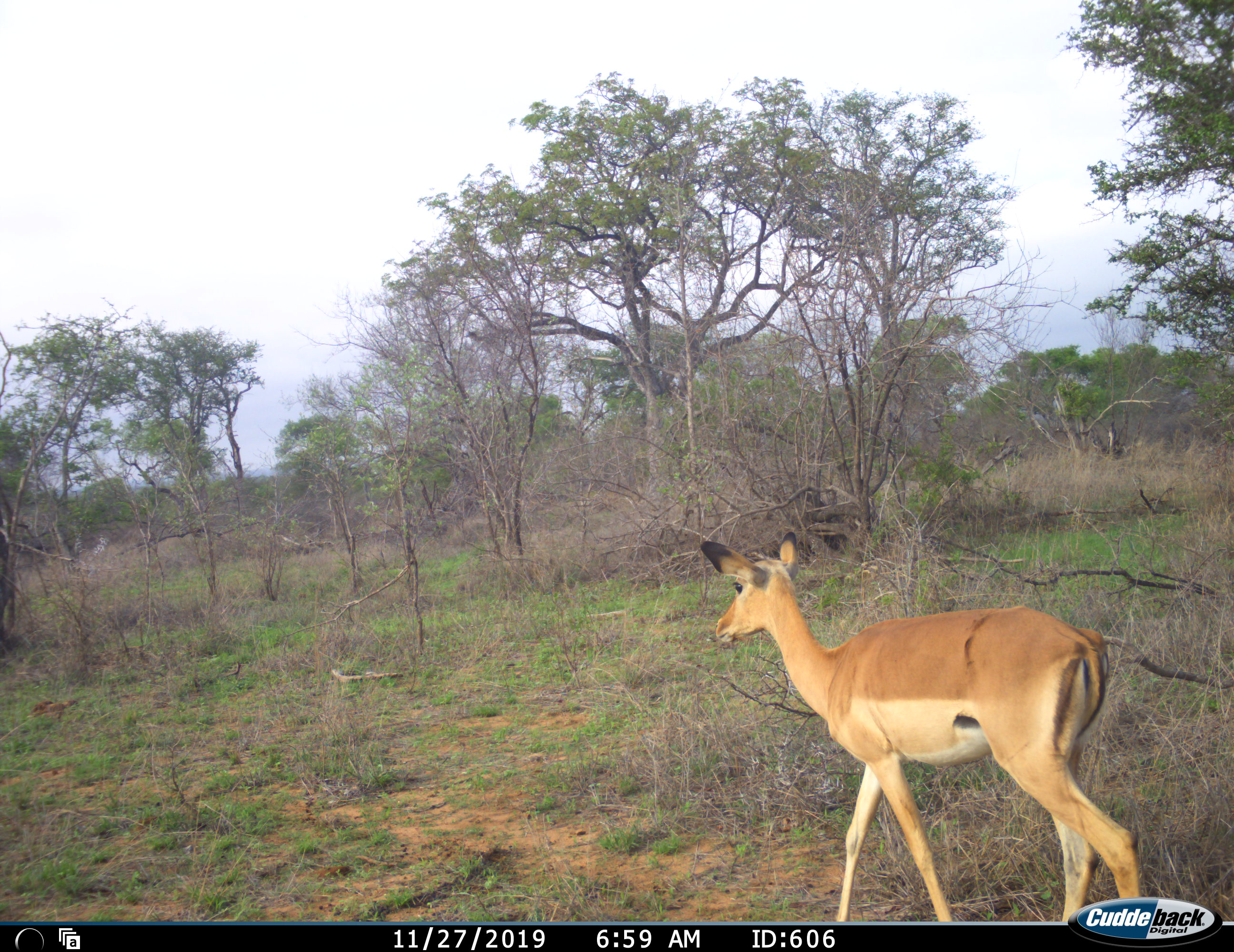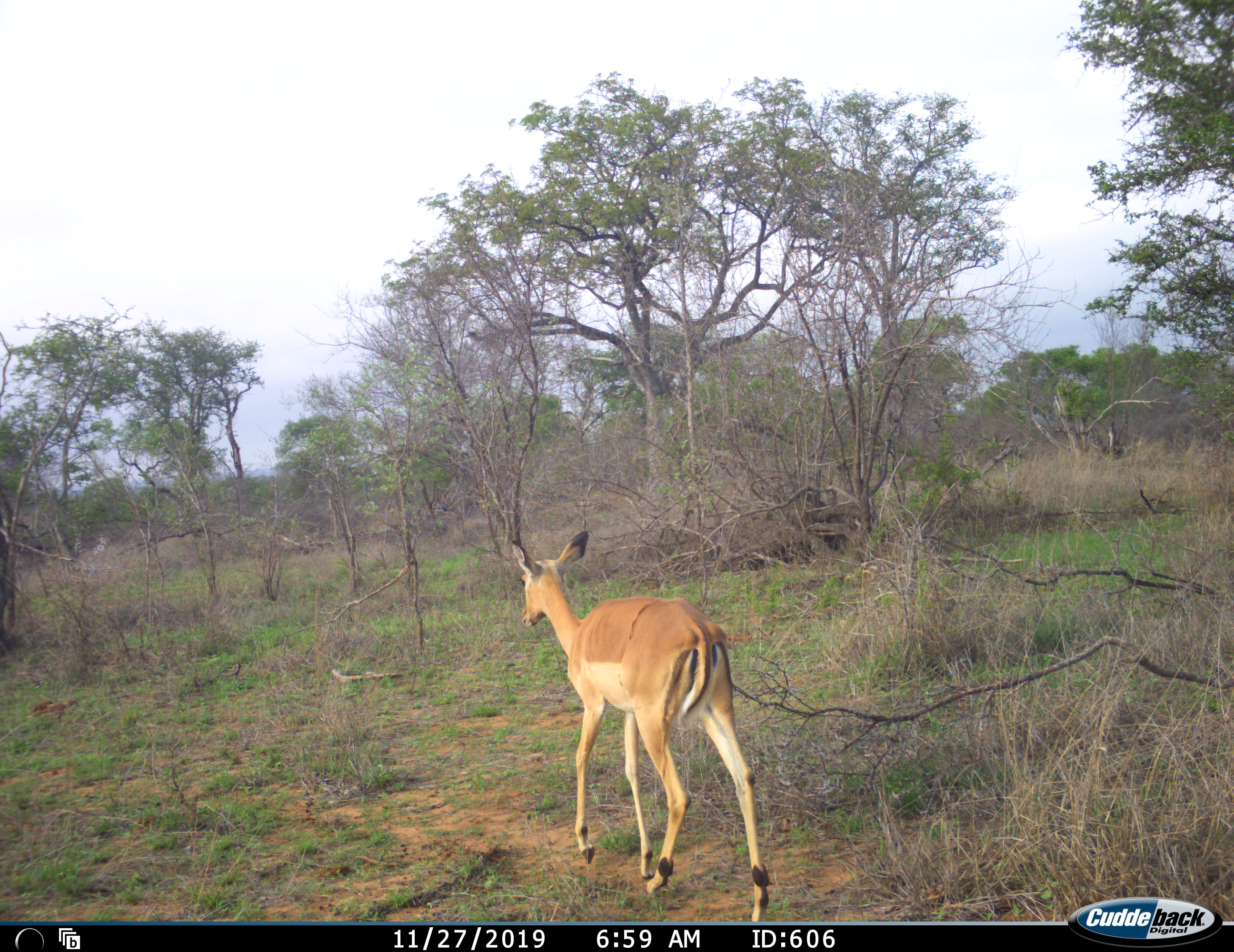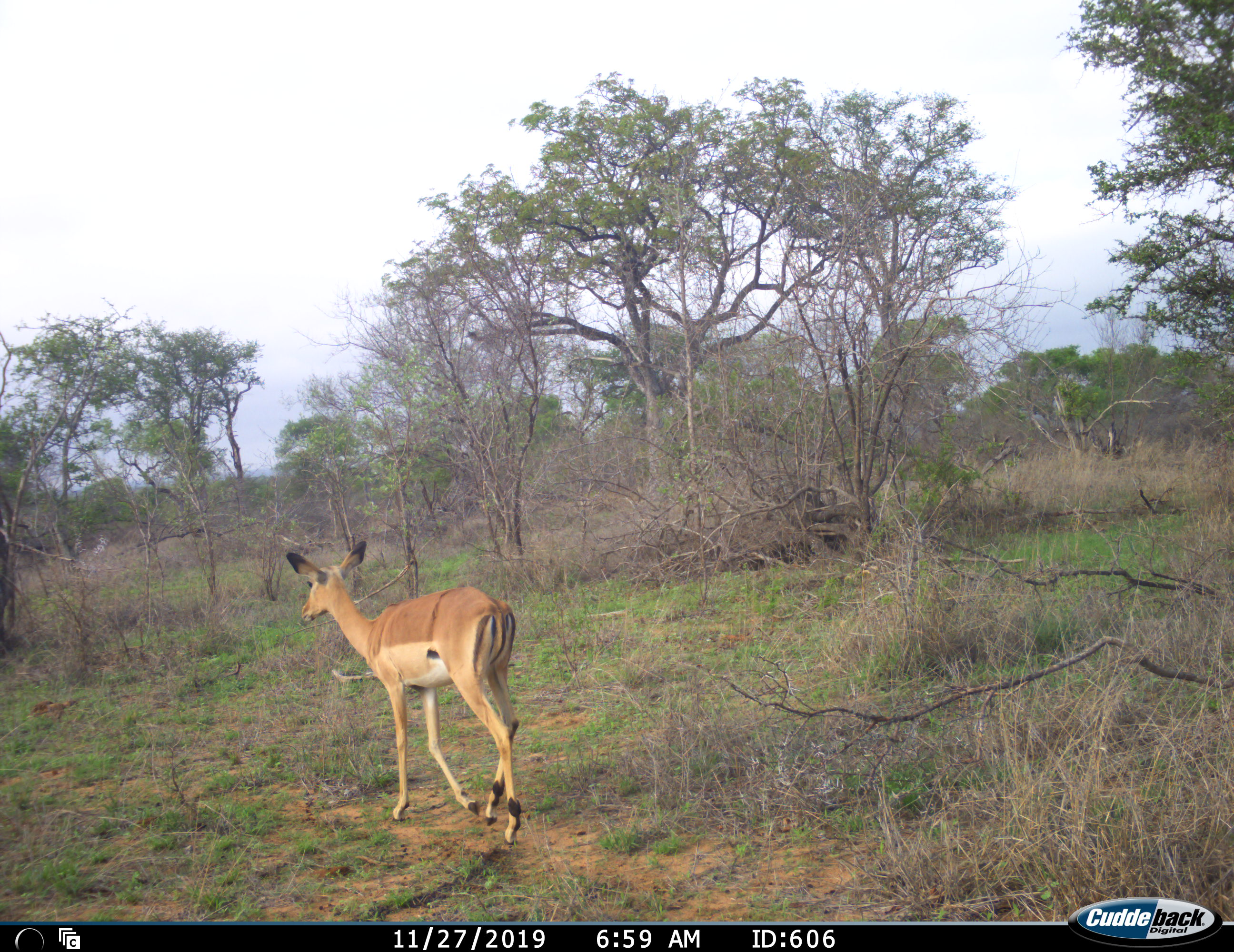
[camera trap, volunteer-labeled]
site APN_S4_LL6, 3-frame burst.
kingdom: Animalia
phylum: Chordata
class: Mammalia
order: Artiodactyla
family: Bovidae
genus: Aepyceros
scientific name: Aepyceros melampus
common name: impala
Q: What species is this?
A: Impala (Aepyceros melampus).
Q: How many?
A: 1.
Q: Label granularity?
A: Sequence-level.